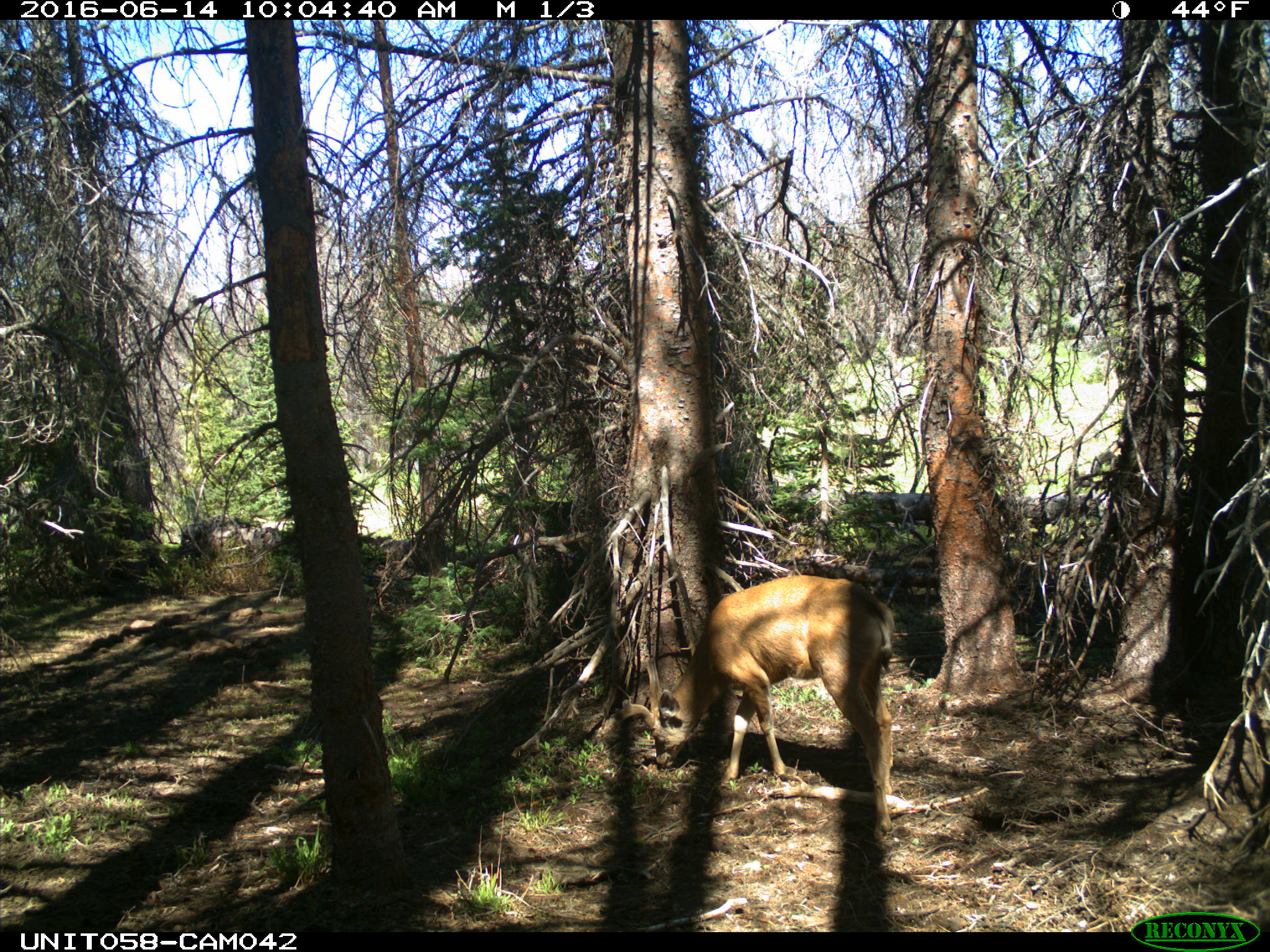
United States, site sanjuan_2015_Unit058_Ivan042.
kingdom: Animalia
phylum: Chordata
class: Mammalia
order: Artiodactyla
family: Cervidae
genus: Odocoileus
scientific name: Odocoileus hemionus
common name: mule deer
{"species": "Odocoileus hemionus (mule deer)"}